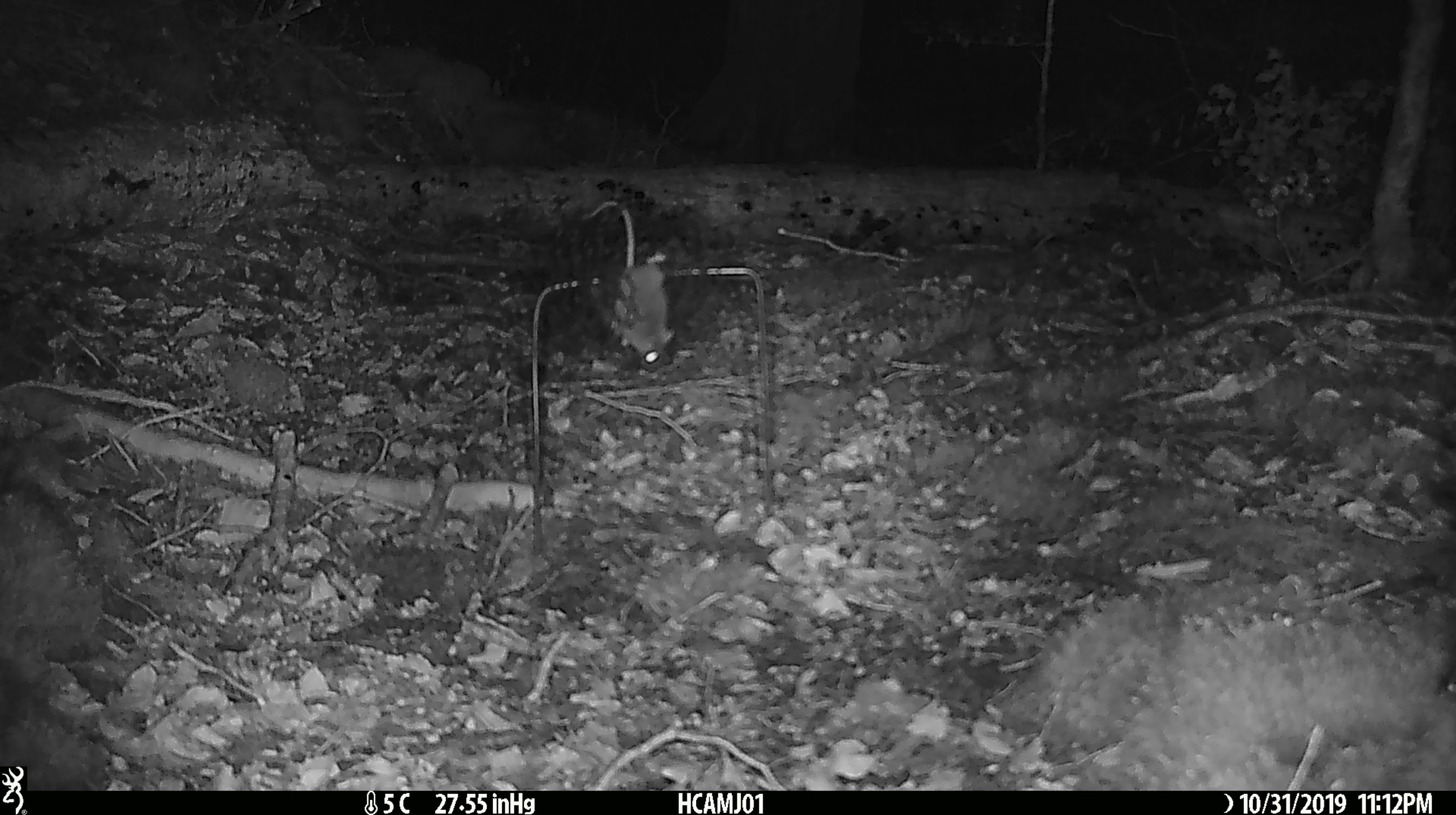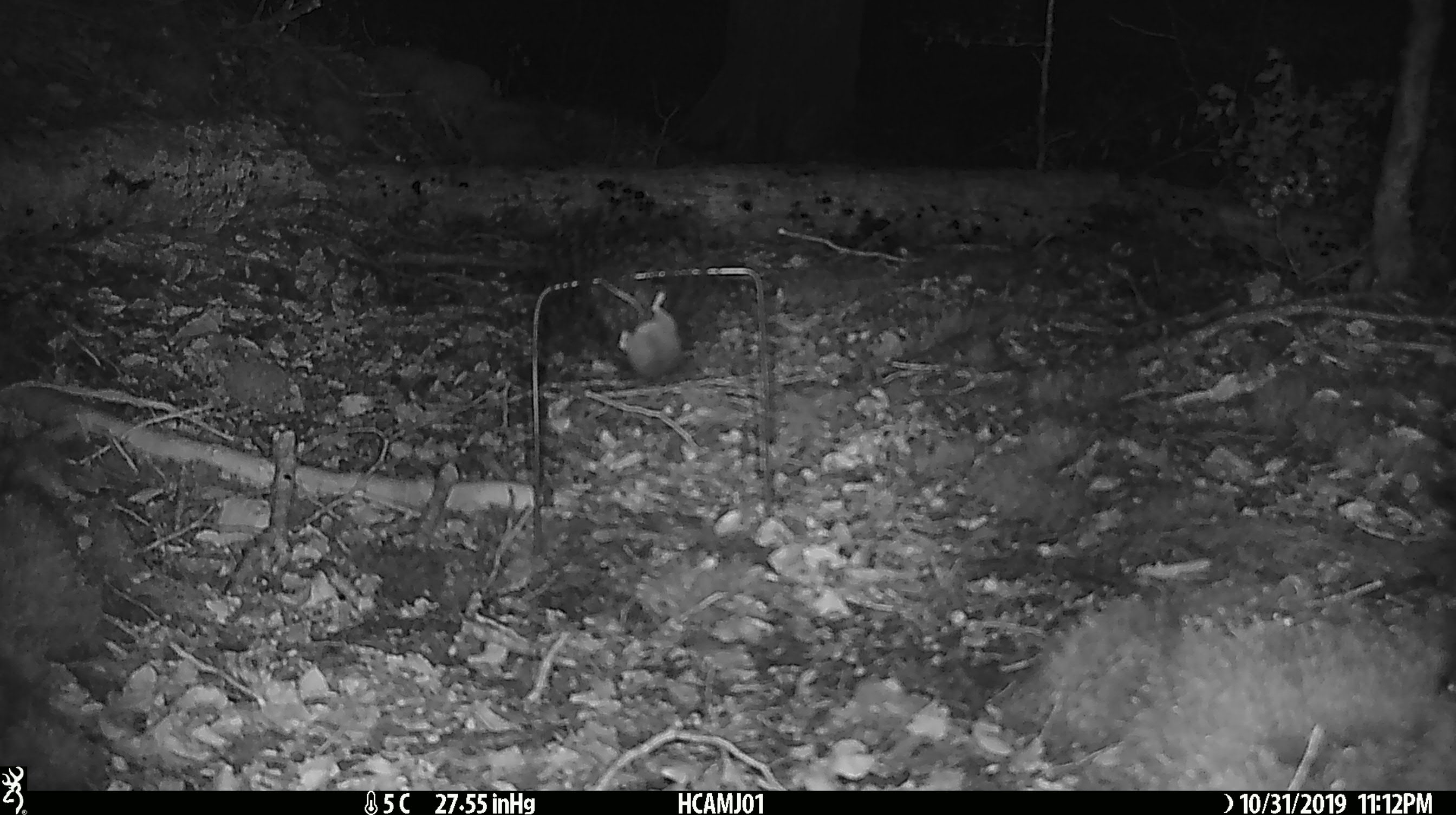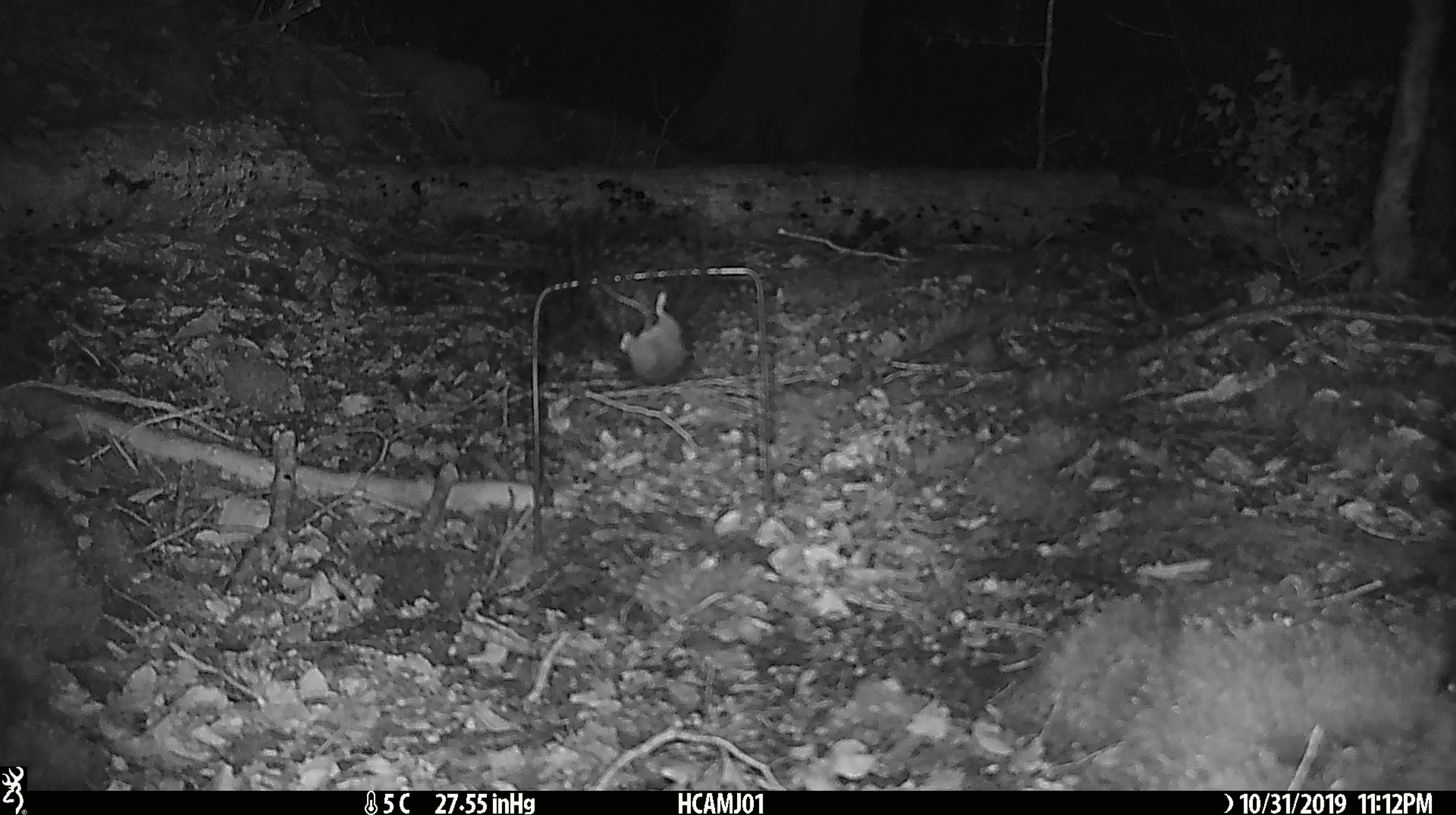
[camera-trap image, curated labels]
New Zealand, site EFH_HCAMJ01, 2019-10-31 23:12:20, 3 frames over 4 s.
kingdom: Animalia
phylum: Chordata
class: Mammalia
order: Rodentia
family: Muridae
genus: Mus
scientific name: Mus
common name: mouse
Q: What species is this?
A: Mouse (Mus).